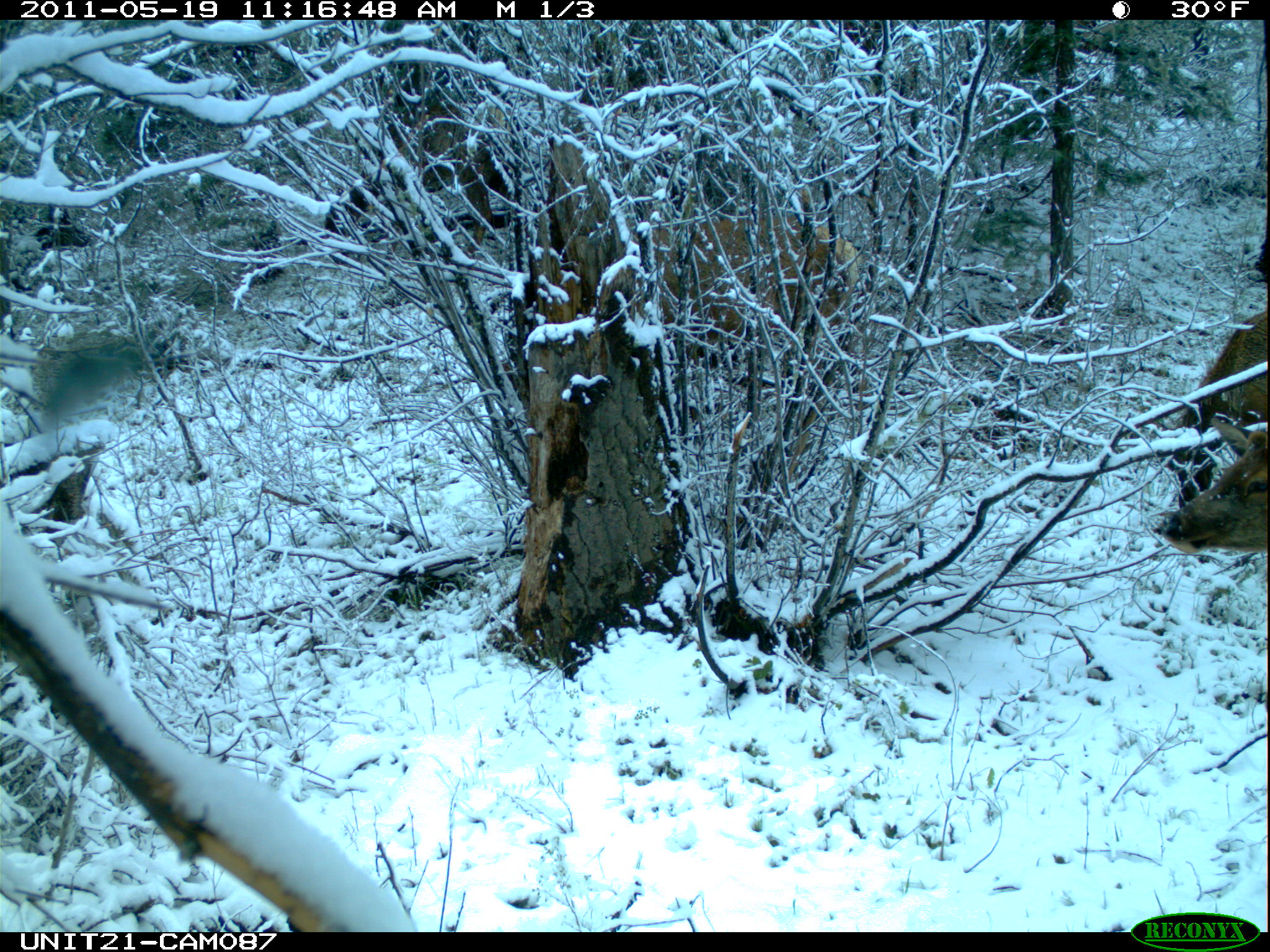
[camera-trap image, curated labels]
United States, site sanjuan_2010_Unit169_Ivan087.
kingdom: Animalia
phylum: Chordata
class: Mammalia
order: Artiodactyla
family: Cervidae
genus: Cervus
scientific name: Cervus elaphus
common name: red deer